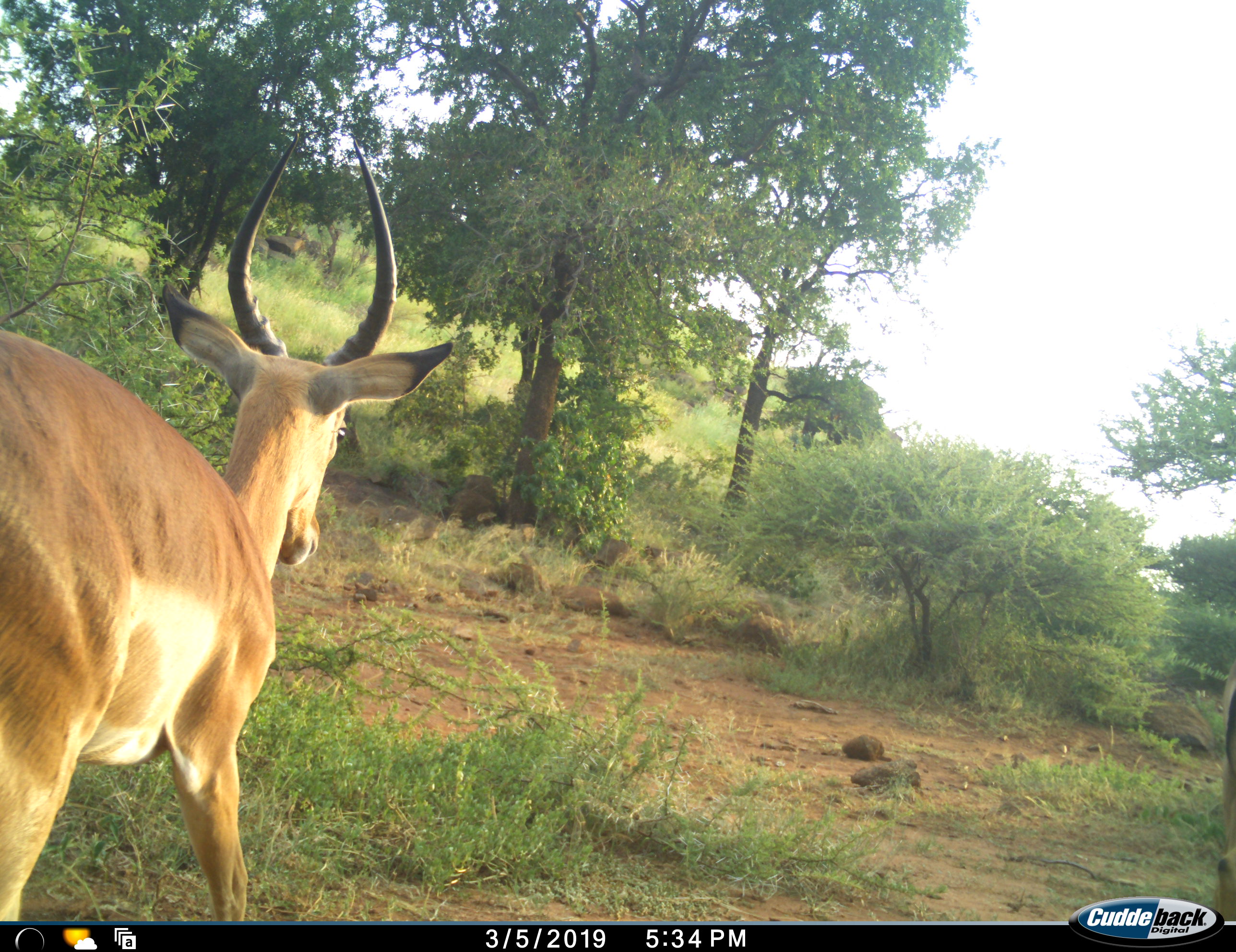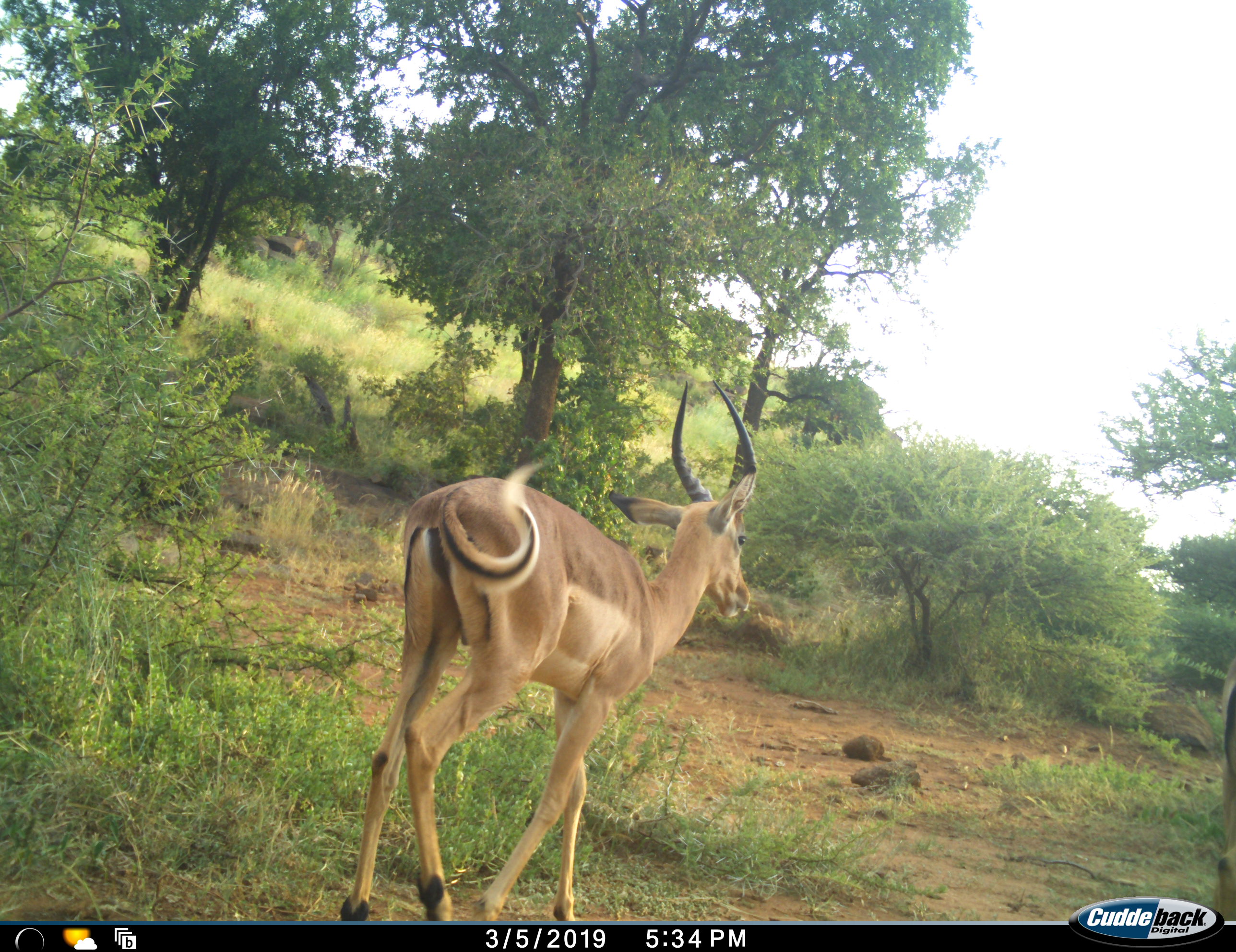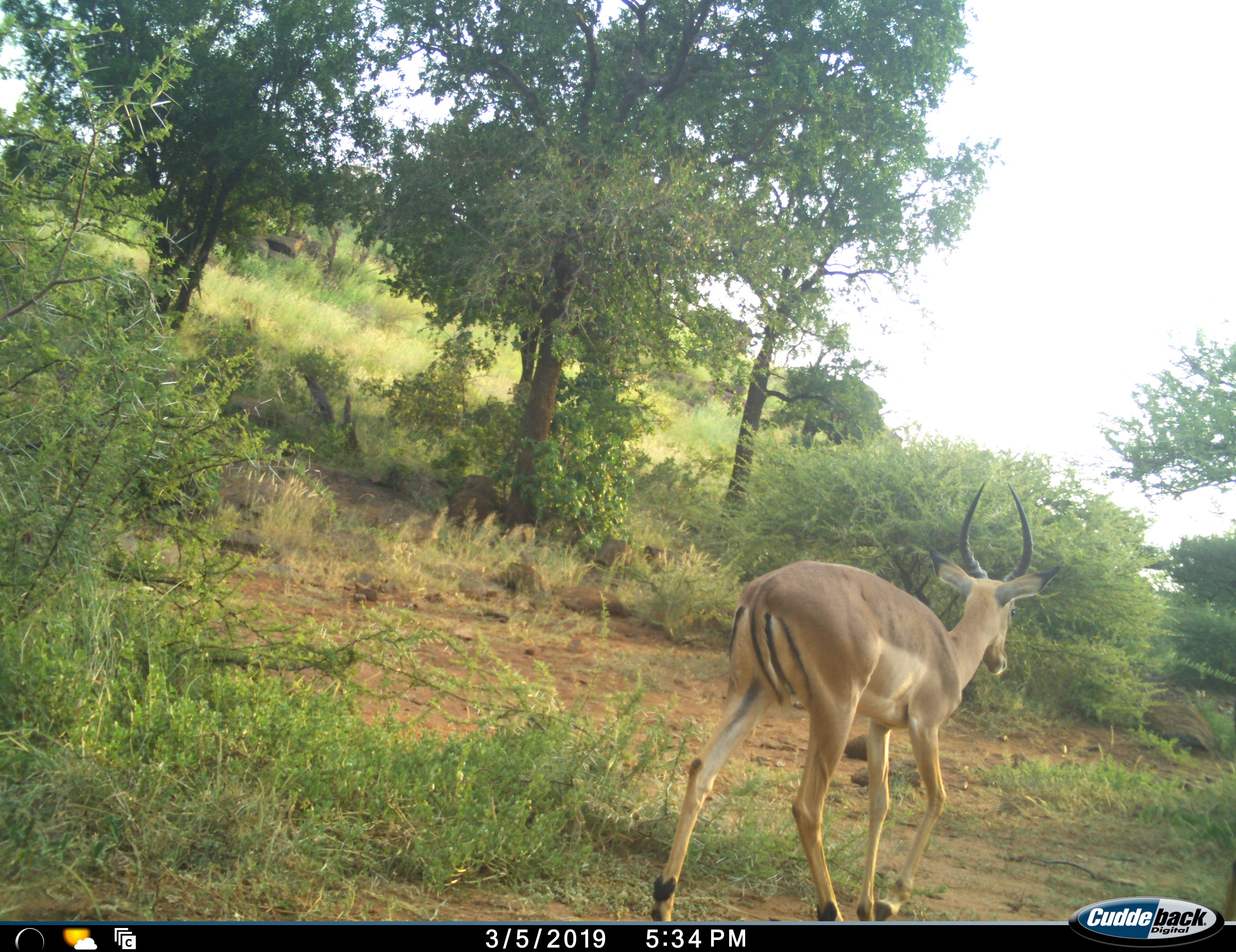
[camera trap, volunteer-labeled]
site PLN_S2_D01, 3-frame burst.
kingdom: Animalia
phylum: Chordata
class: Mammalia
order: Artiodactyla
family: Bovidae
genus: Aepyceros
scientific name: Aepyceros melampus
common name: impala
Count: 1.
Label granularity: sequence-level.